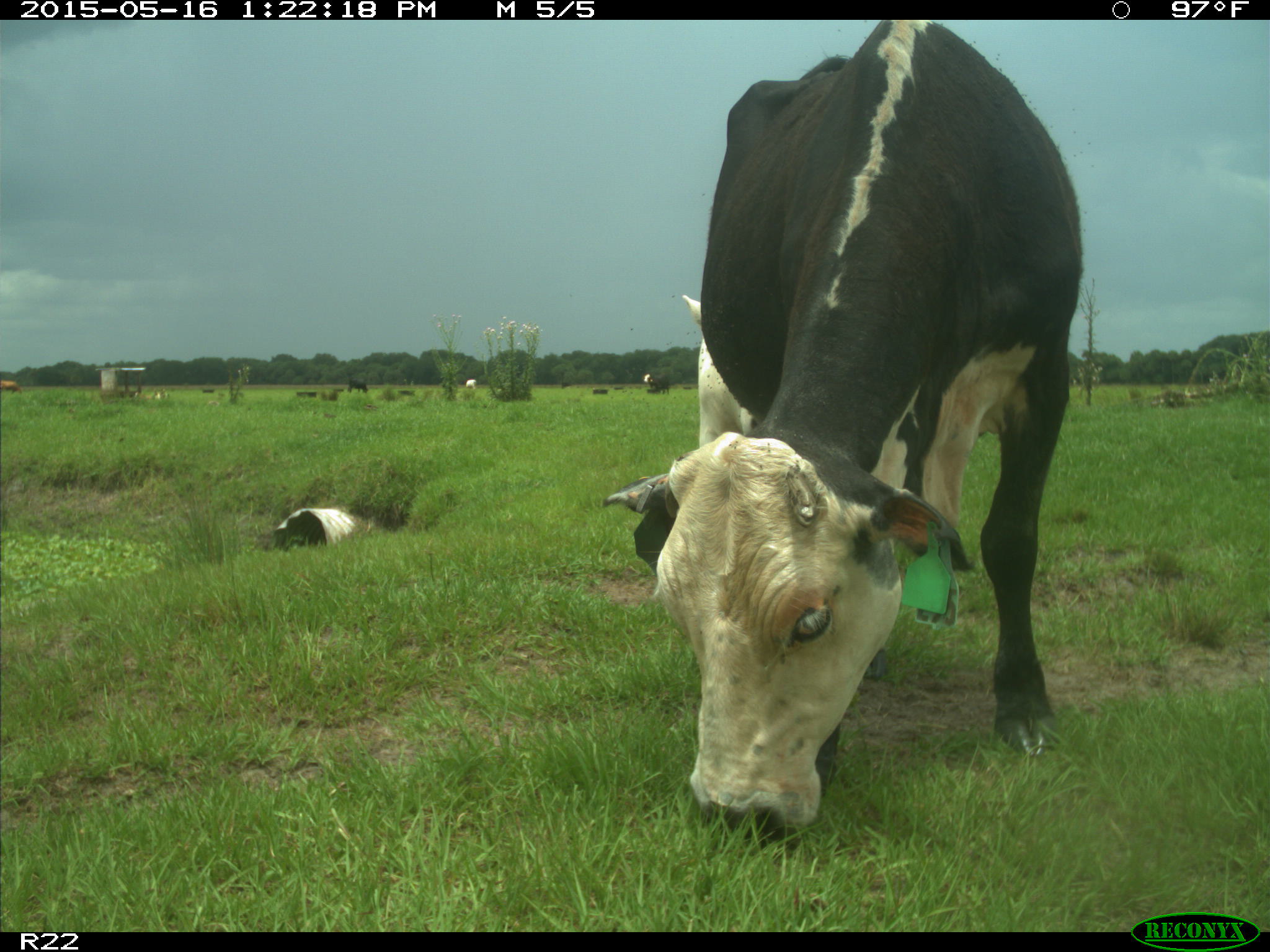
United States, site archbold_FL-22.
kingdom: Animalia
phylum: Chordata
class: Mammalia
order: Artiodactyla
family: Bovidae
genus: Bos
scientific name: Bos taurus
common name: domestic cow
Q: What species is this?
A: Bos taurus (domestic cow).